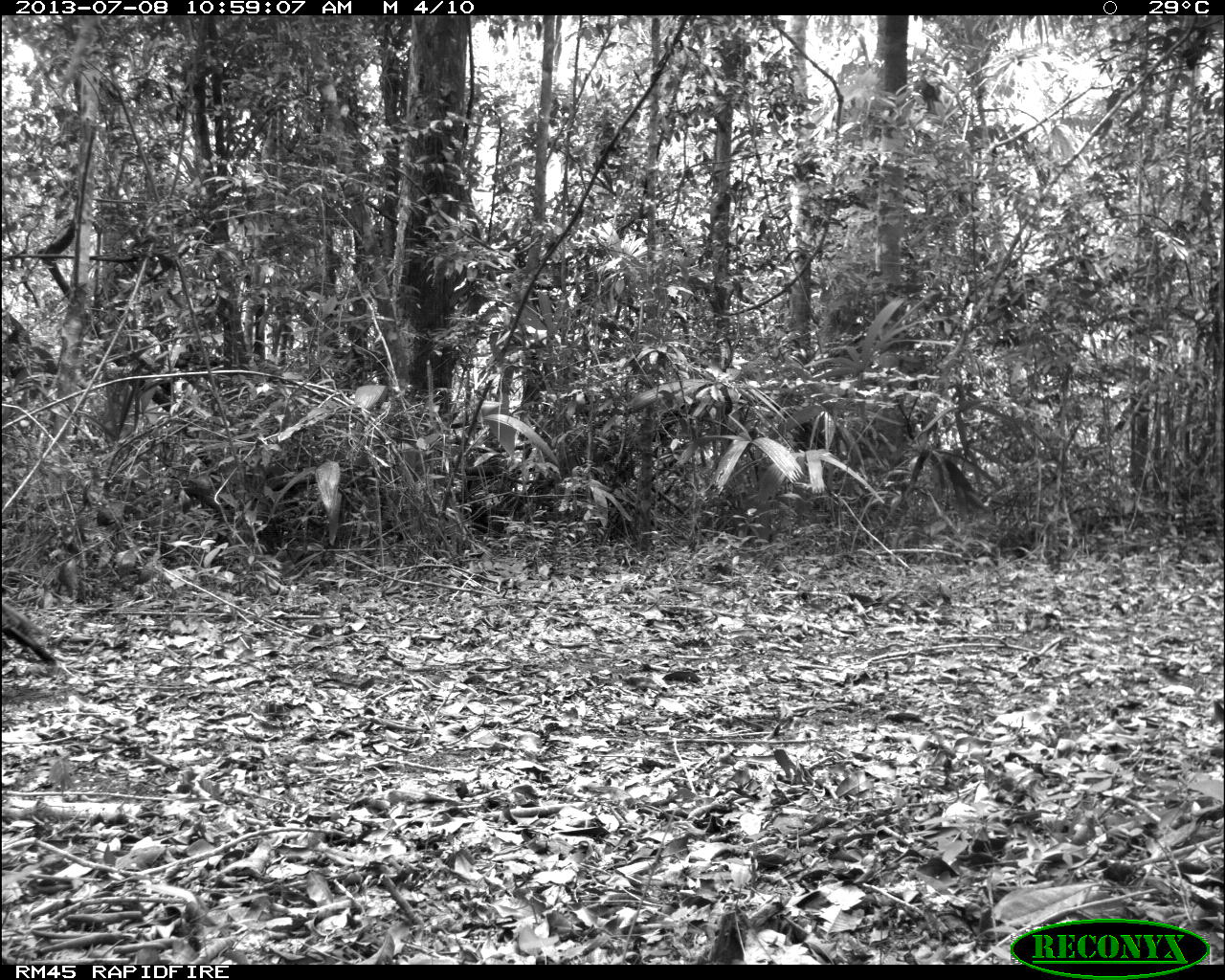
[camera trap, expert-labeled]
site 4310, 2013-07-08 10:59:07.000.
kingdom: Animalia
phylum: Chordata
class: Aves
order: Galliformes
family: Phasianidae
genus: Meleagris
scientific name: Meleagris ocellata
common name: ocellated turkey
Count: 1.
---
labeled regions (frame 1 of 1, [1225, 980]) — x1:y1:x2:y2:
meleagris ocellata: 0:598:60:670